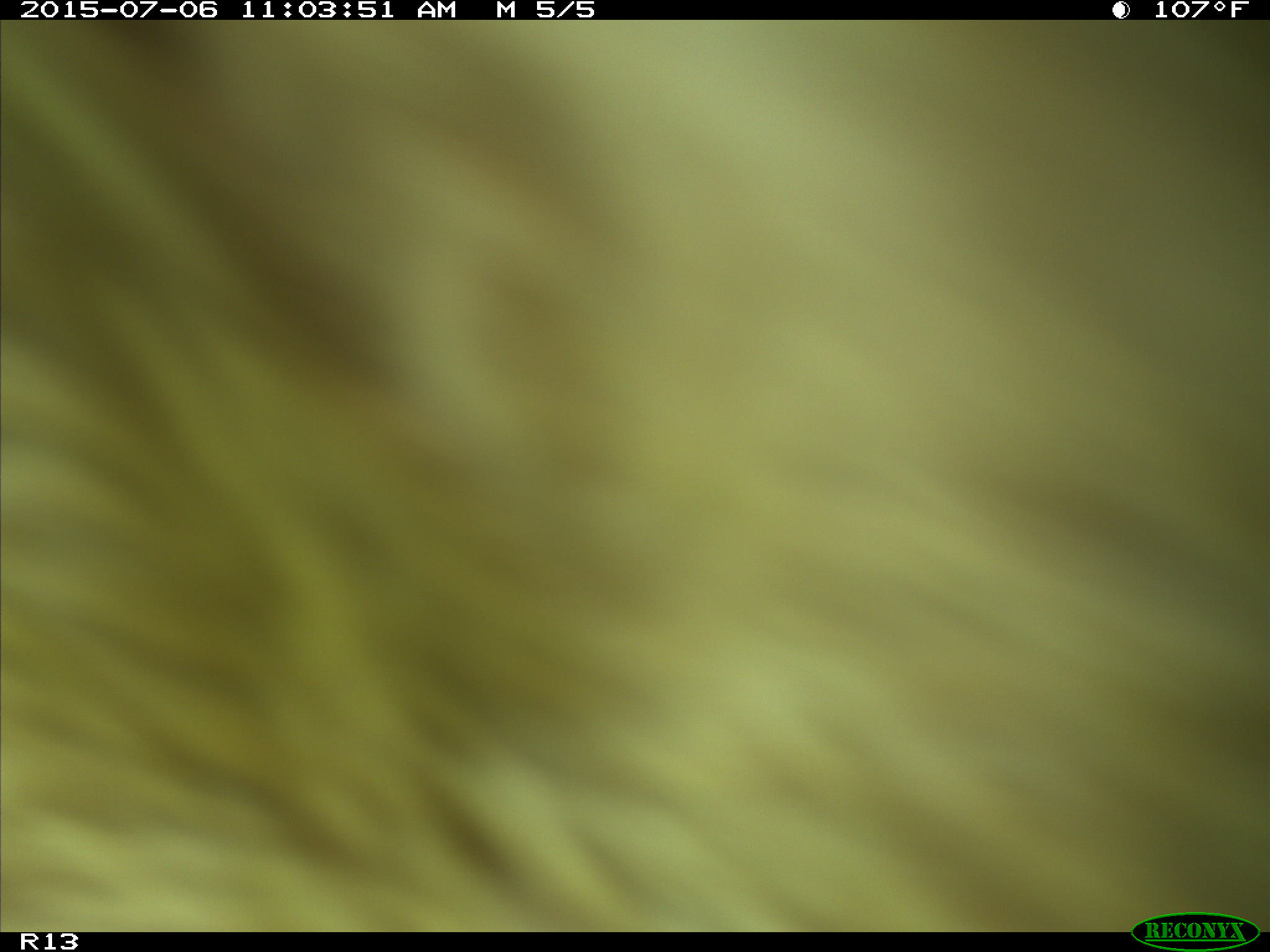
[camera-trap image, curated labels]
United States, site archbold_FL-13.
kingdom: Animalia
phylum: Chordata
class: Mammalia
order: Artiodactyla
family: Bovidae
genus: Bos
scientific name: Bos taurus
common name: domestic cow